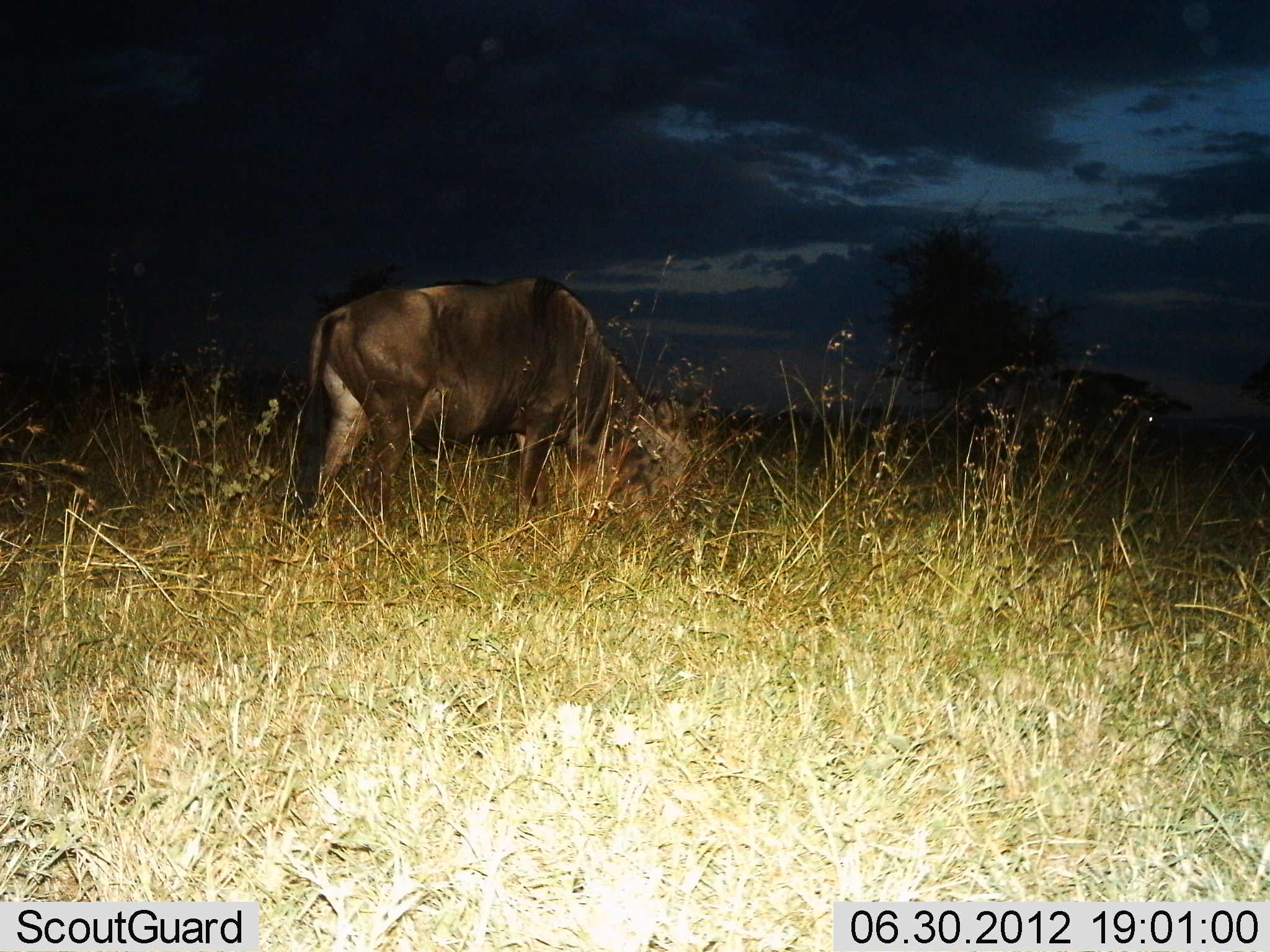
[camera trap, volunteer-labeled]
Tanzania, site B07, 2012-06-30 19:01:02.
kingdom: Animalia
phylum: Chordata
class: Mammalia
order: Artiodactyla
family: Bovidae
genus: Connochaetes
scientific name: Connochaetes taurinus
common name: blue wildebeest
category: wildebeest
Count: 1.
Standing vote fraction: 10%.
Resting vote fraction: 0%.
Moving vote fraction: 0%.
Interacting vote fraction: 0%.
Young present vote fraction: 0%.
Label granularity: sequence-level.